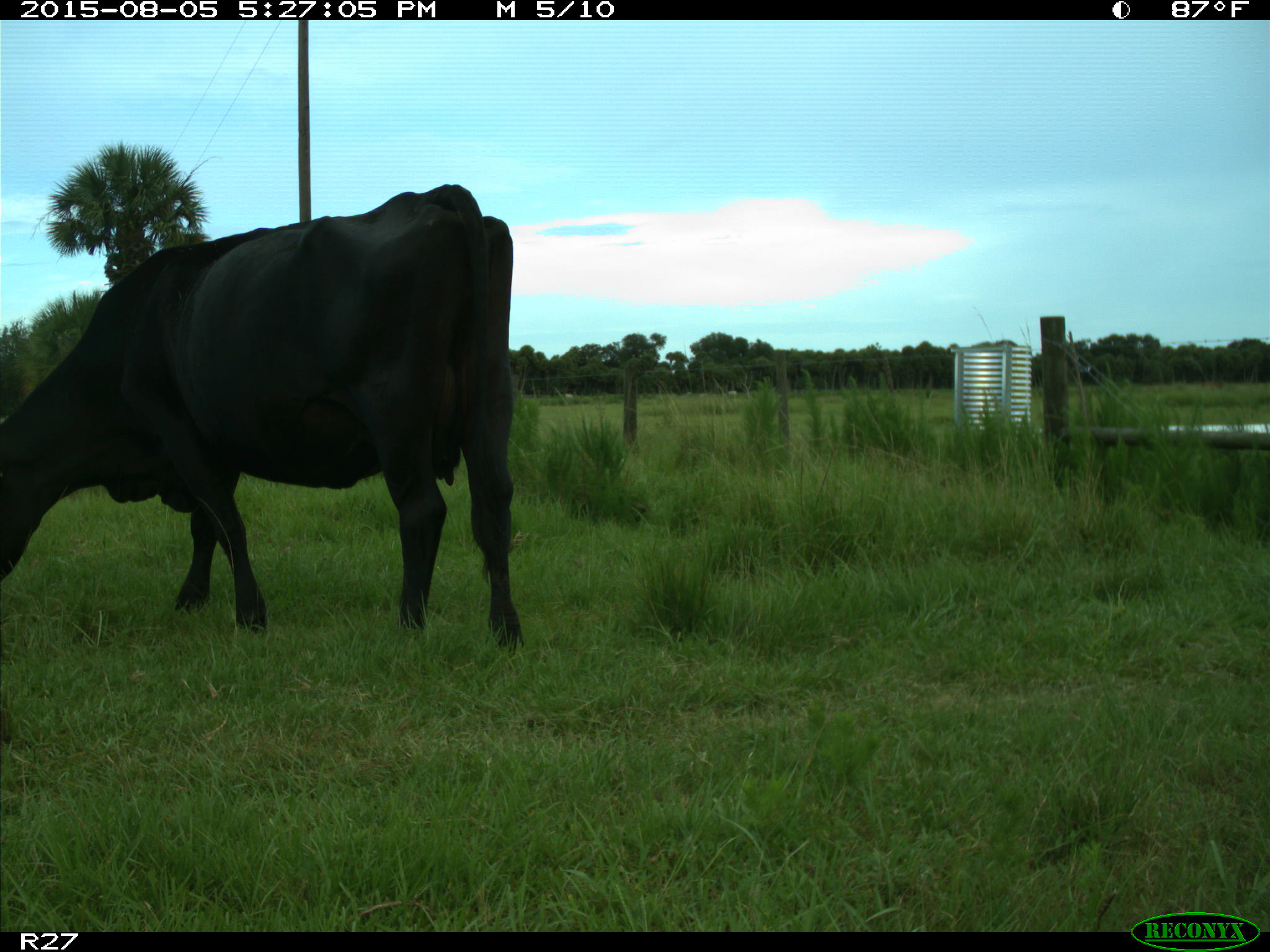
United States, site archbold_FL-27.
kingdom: Animalia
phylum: Chordata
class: Mammalia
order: Artiodactyla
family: Bovidae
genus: Bos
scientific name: Bos taurus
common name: domestic cow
Bos taurus (domestic cow).